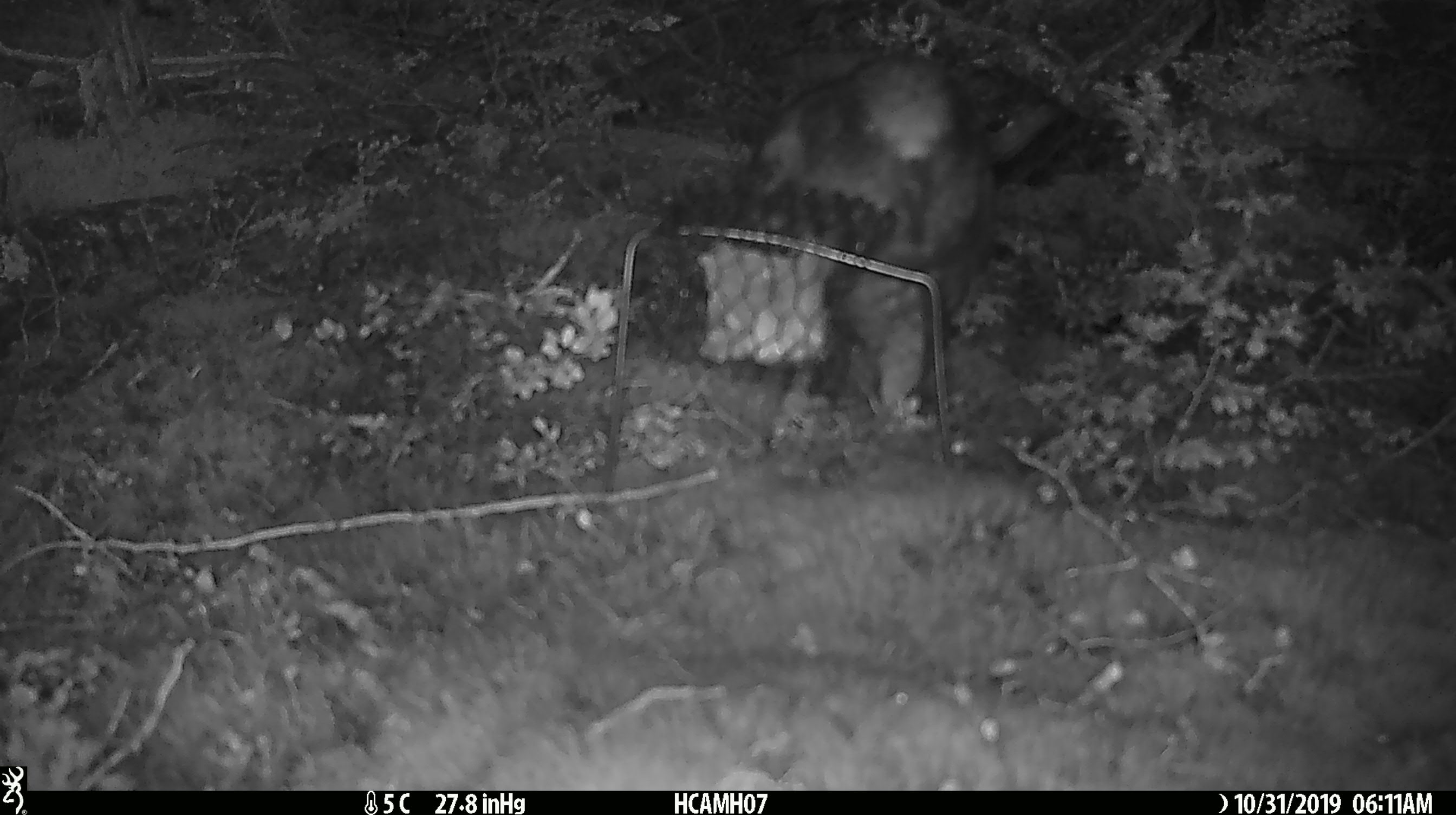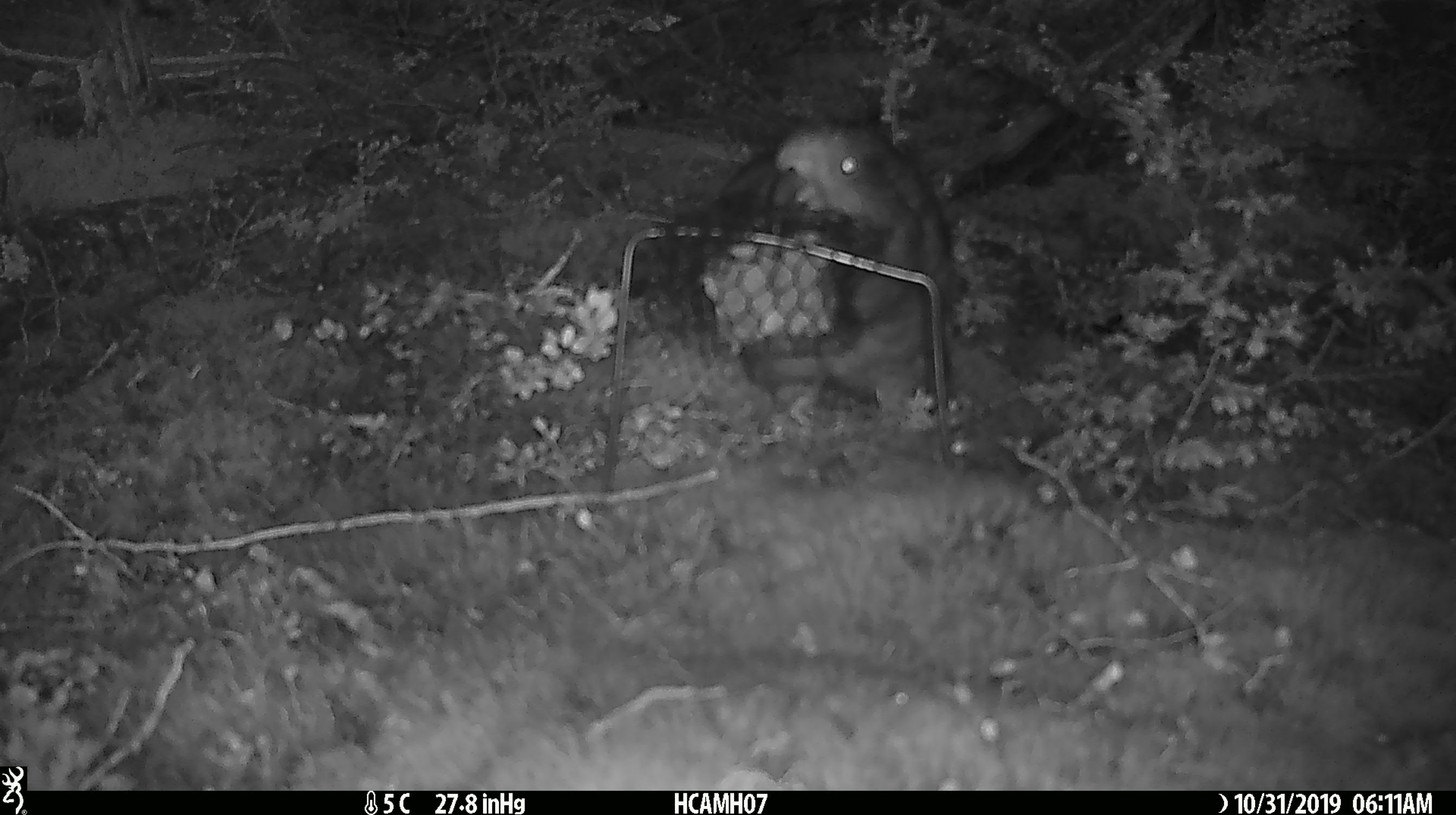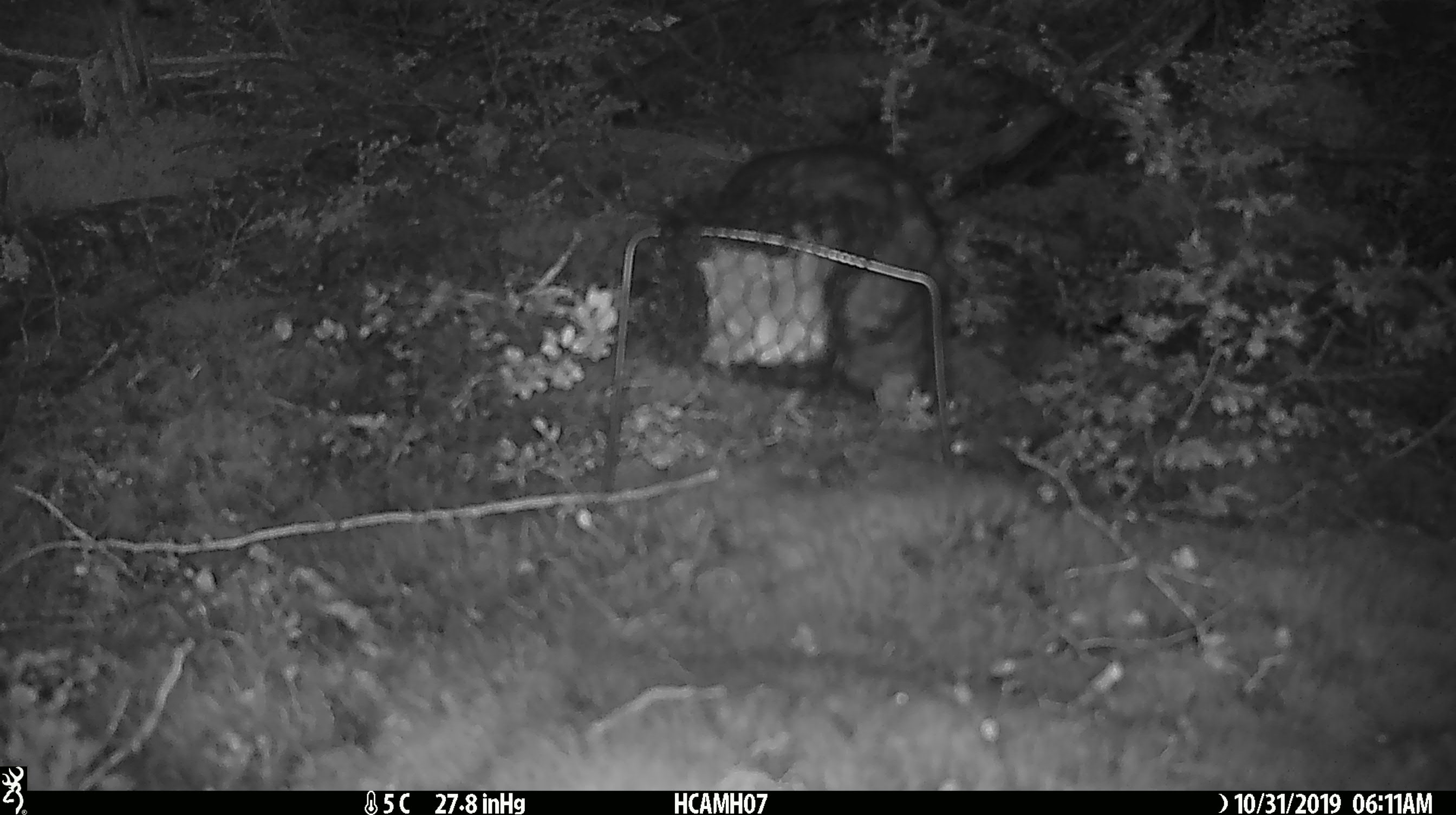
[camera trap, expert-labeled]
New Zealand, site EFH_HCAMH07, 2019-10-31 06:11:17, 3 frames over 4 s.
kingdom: Animalia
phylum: Chordata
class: Aves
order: Psittaciformes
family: Strigopidae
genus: Nestor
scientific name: Nestor notabilis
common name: kea